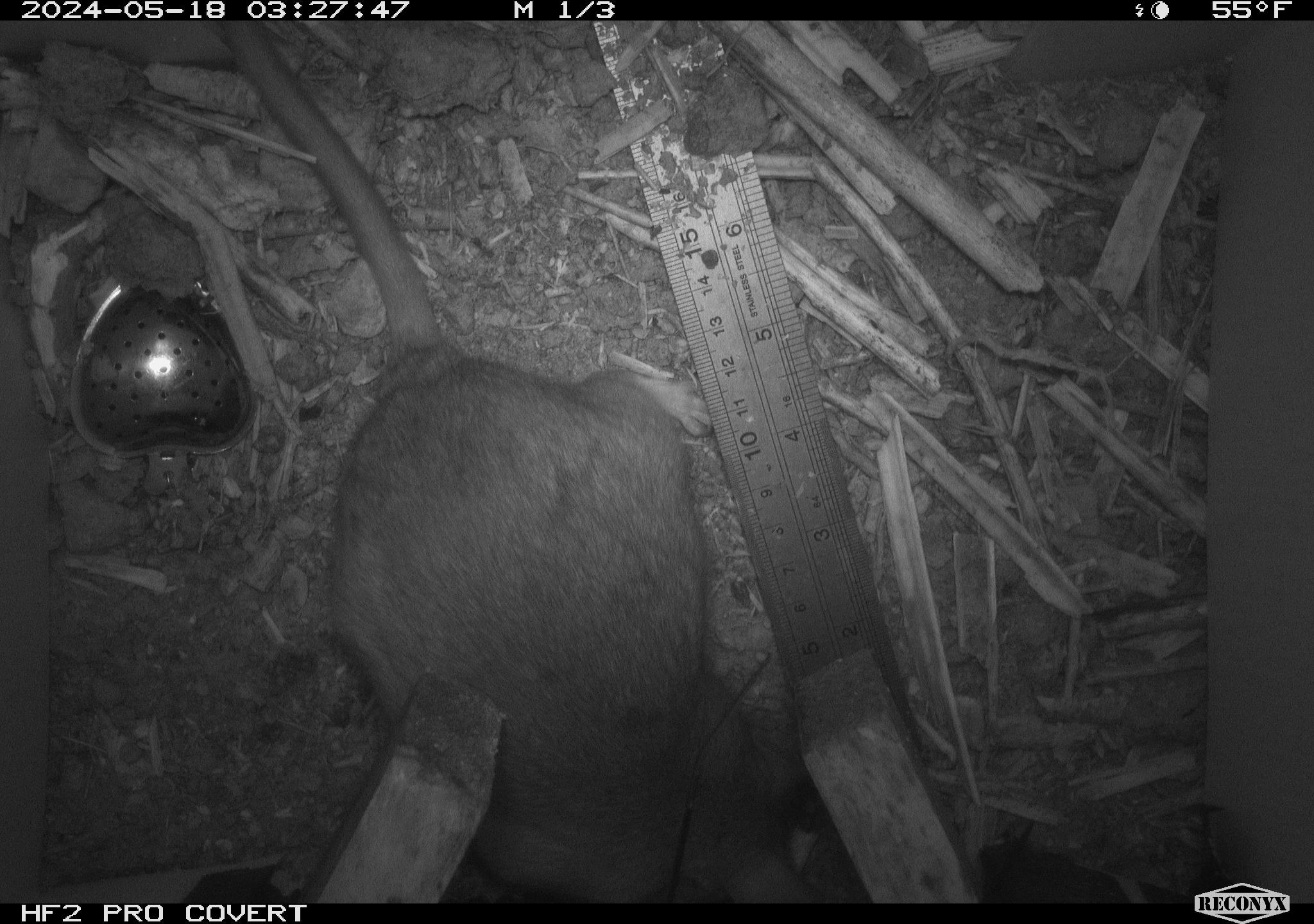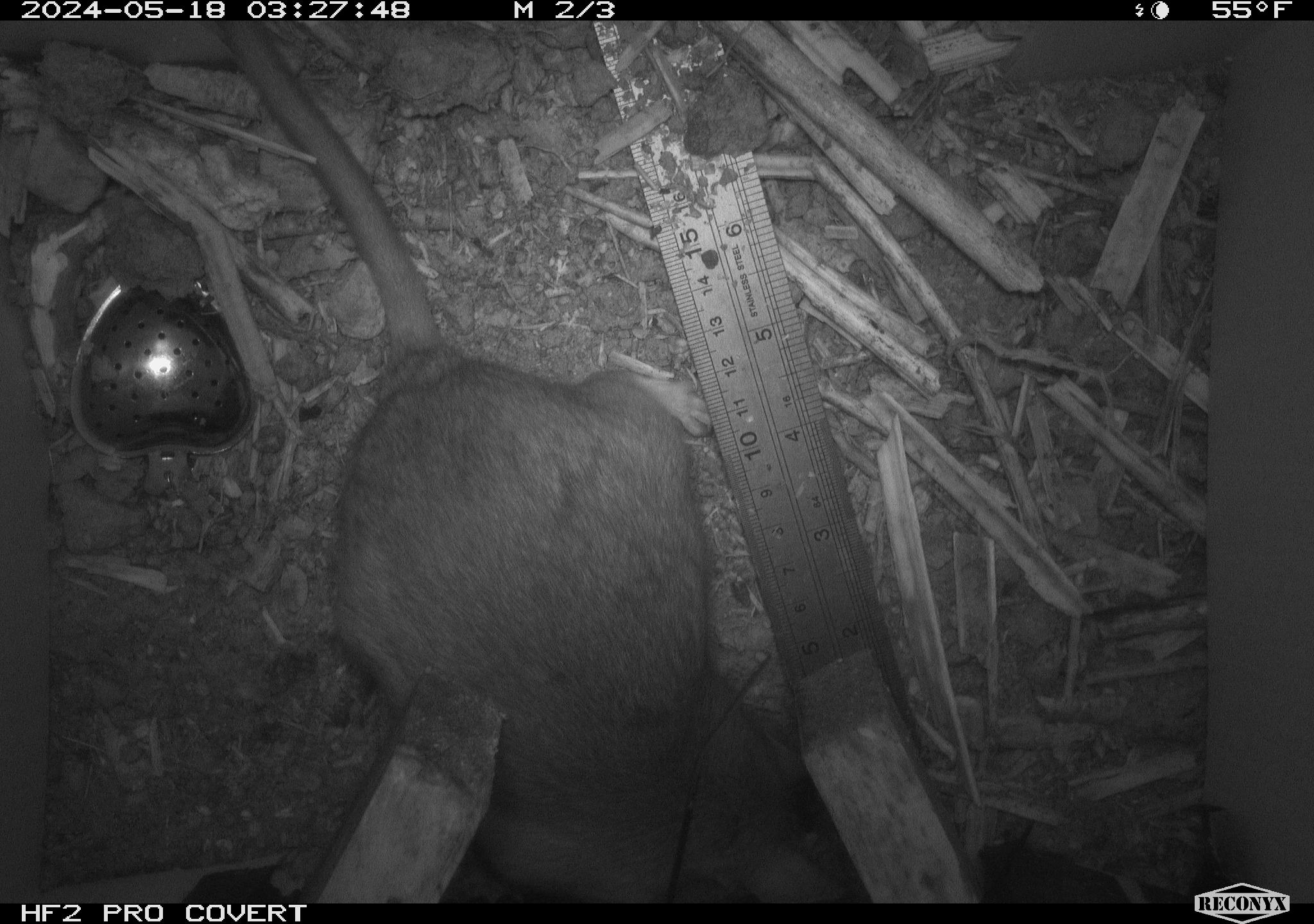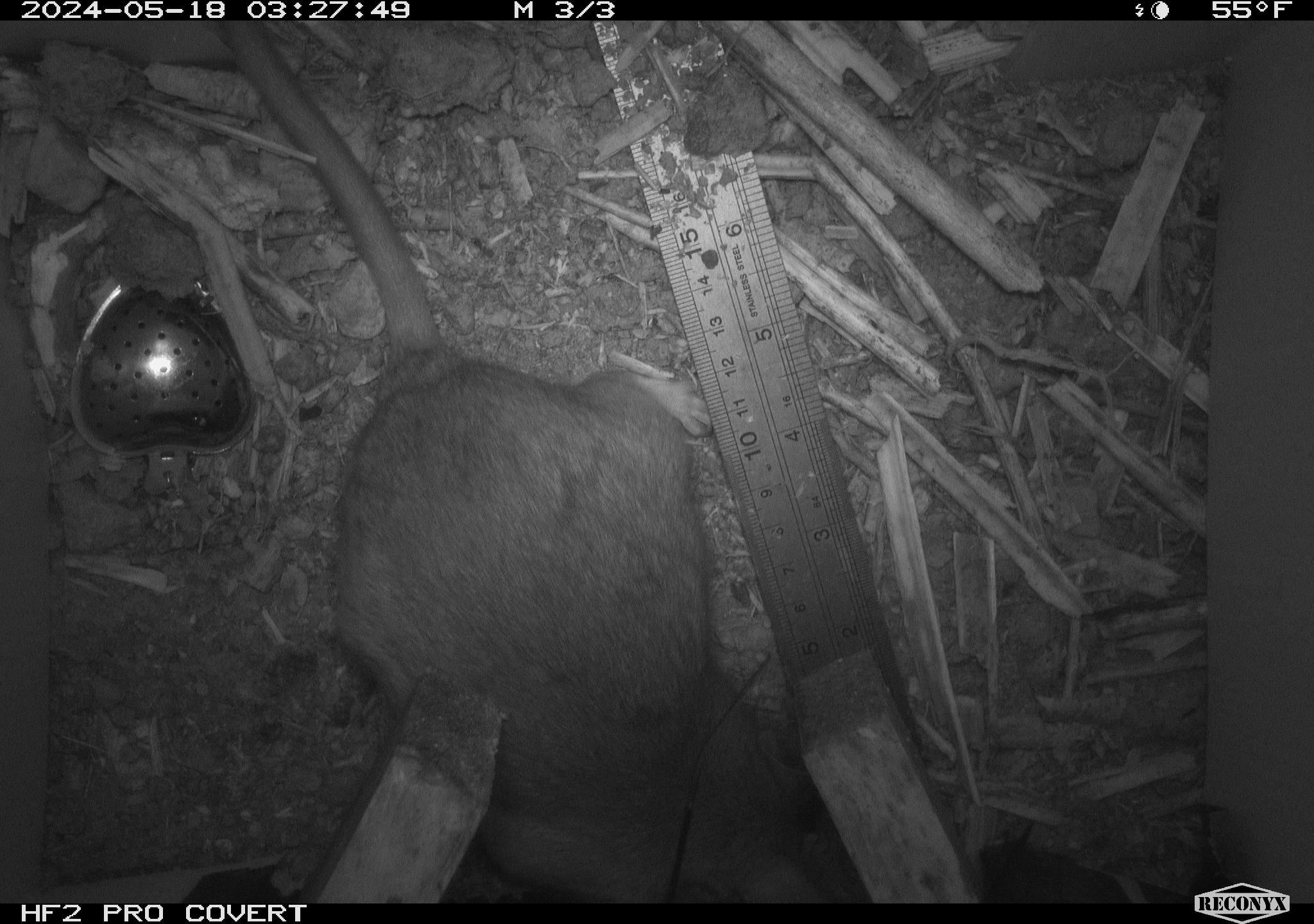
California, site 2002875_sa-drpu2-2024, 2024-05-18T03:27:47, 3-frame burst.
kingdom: Animalia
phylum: Chordata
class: Mammalia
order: Rodentia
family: Cricetidae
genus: Neotoma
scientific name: Neotoma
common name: pack rat or woodrat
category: neotoma species